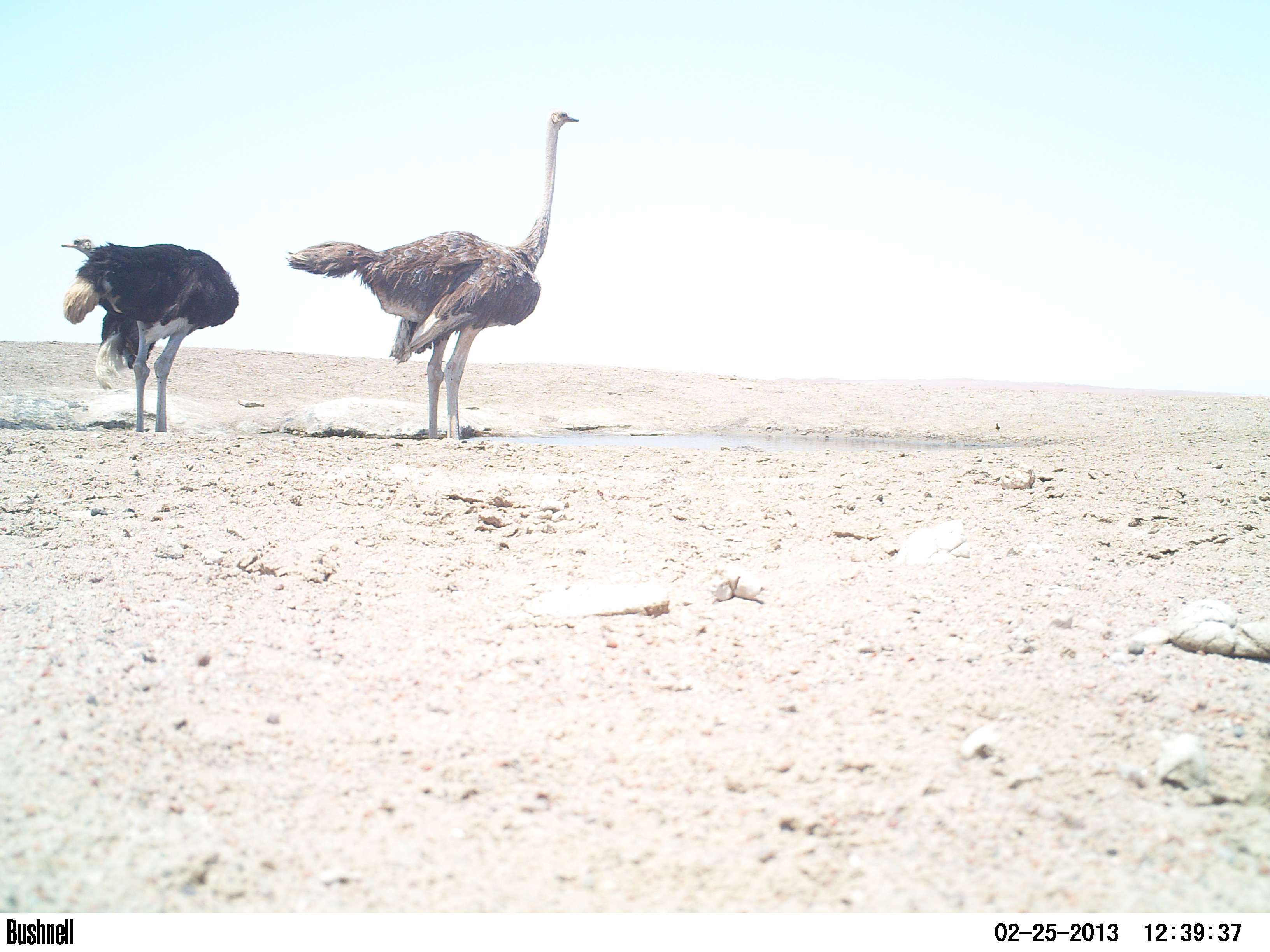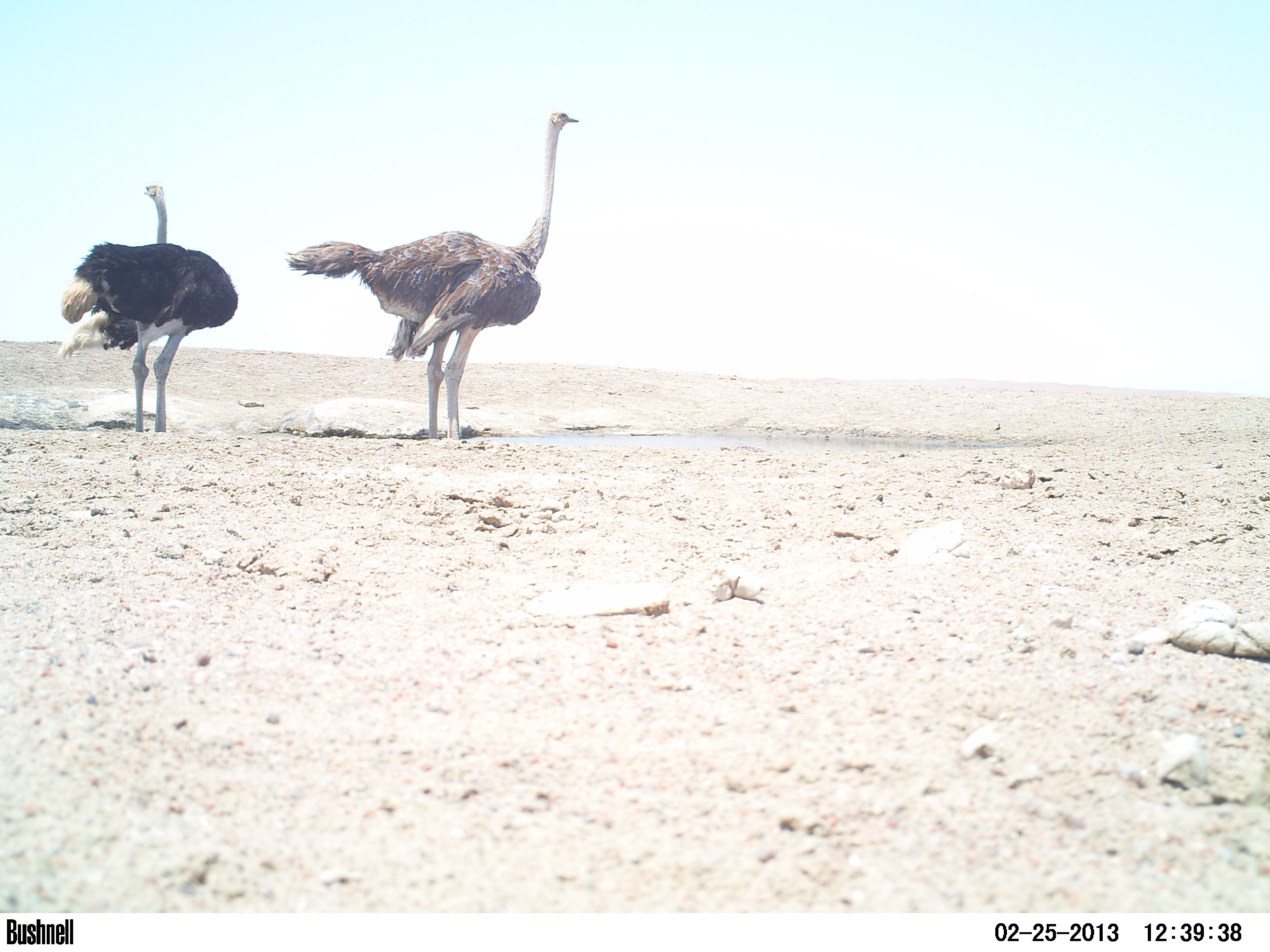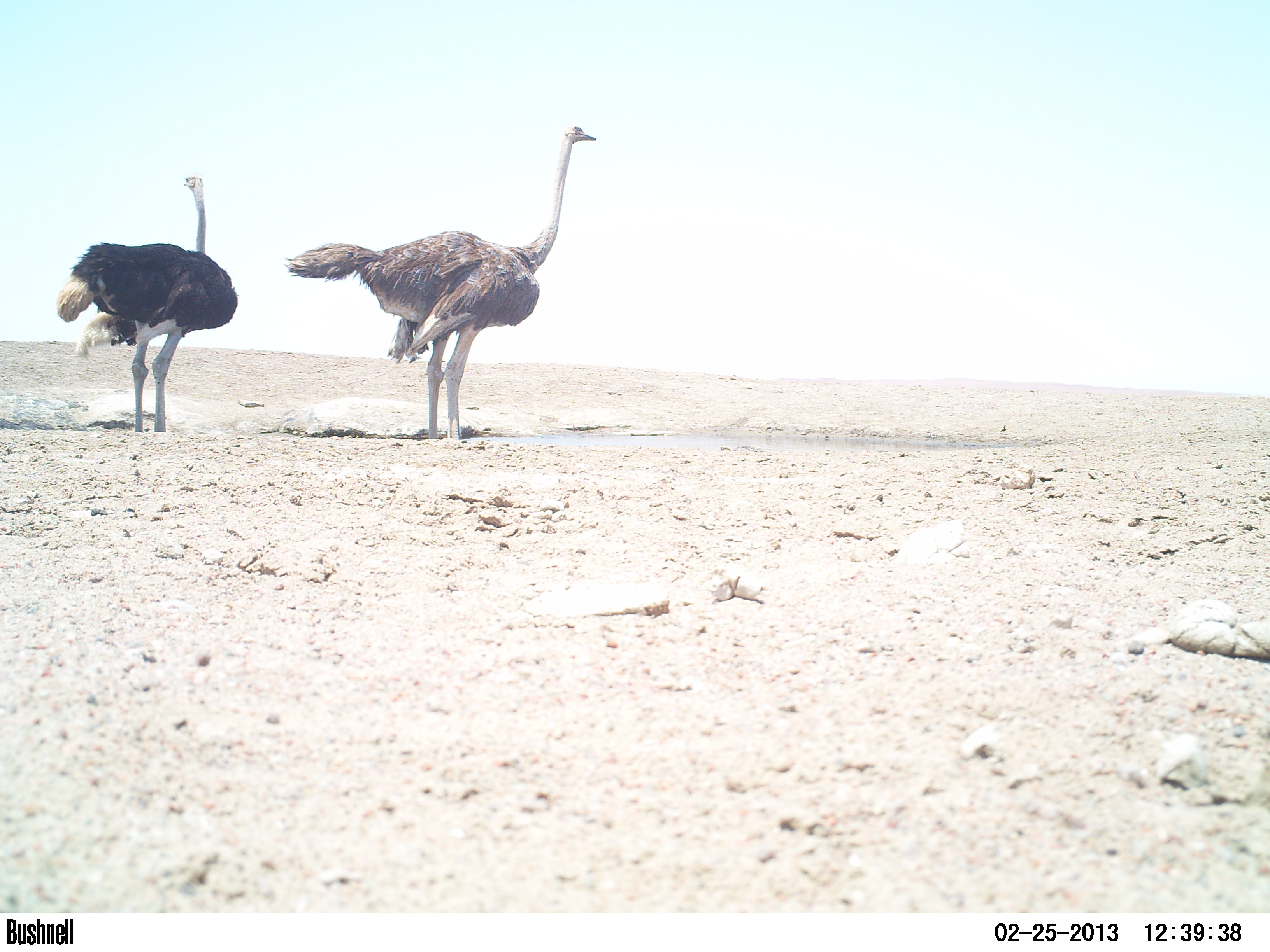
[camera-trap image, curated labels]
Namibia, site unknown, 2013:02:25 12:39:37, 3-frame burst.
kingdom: Animalia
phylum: Chordata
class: Aves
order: Struthioniformes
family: Struthionidae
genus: Struthio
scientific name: Struthio camelus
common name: common ostrich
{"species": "Struthio camelus (common ostrich)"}